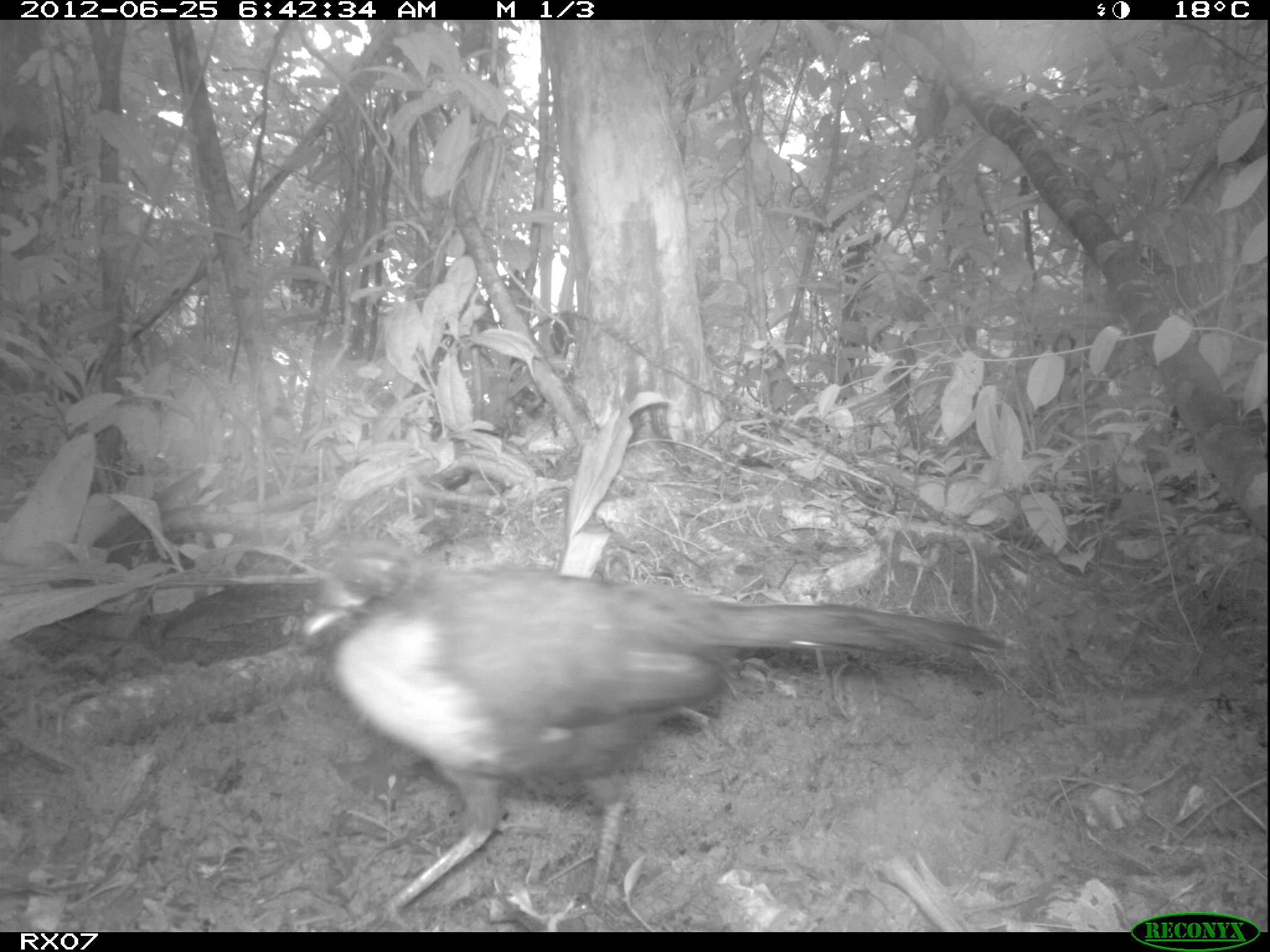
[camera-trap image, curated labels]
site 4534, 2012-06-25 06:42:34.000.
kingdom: Animalia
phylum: Chordata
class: Aves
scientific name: Aves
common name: bird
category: unknown bird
Unknown bird (bird) (Aves), count 3.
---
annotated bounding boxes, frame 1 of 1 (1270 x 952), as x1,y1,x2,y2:
unknown bird: 299,537,1005,928